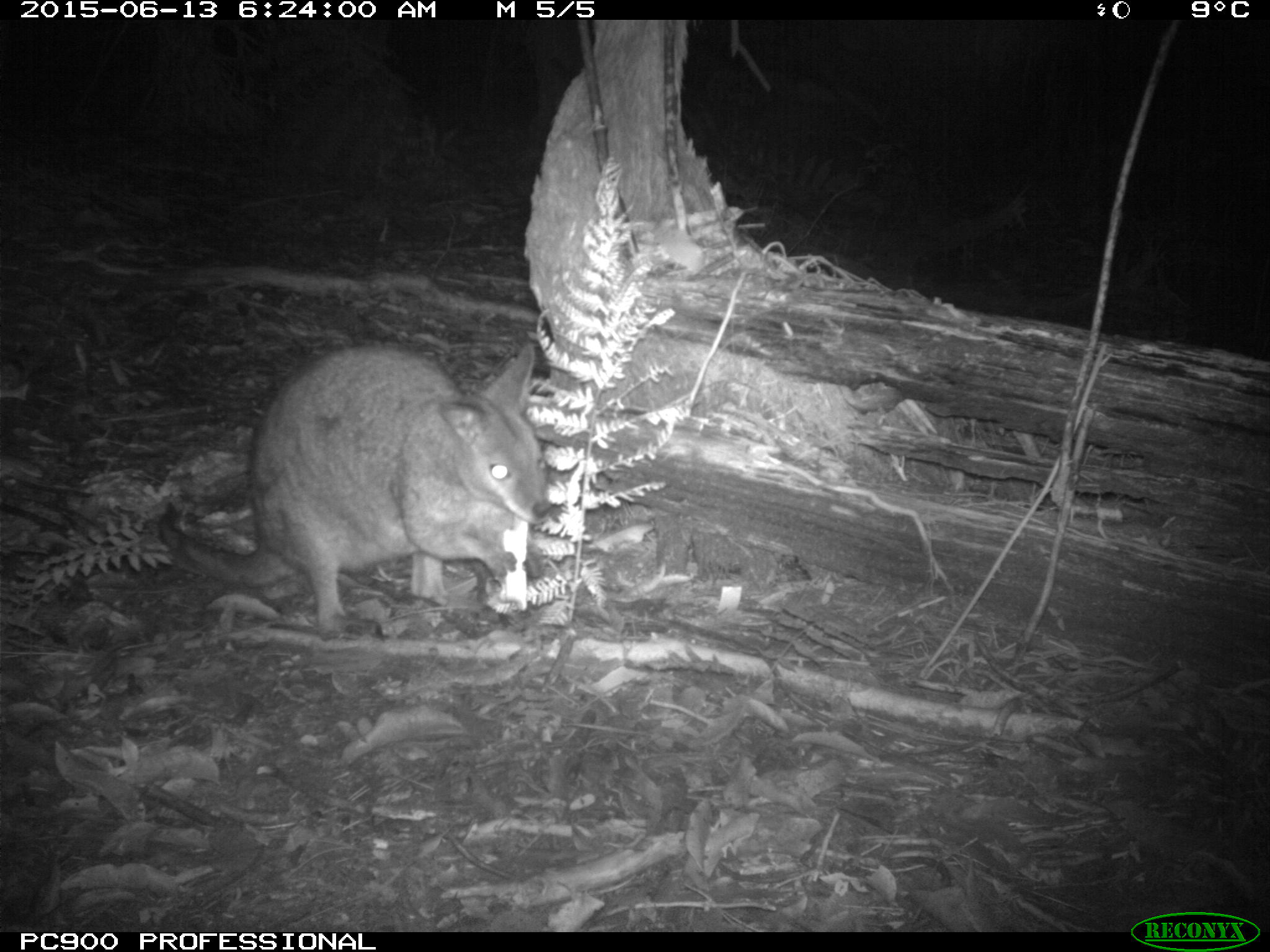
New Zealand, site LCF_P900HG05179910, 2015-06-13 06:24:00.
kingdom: Animalia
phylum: Chordata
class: Mammalia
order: Diprotodontia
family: Macropodidae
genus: Notamacropus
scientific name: Notamacropus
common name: wallaby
Wallaby (Notamacropus).